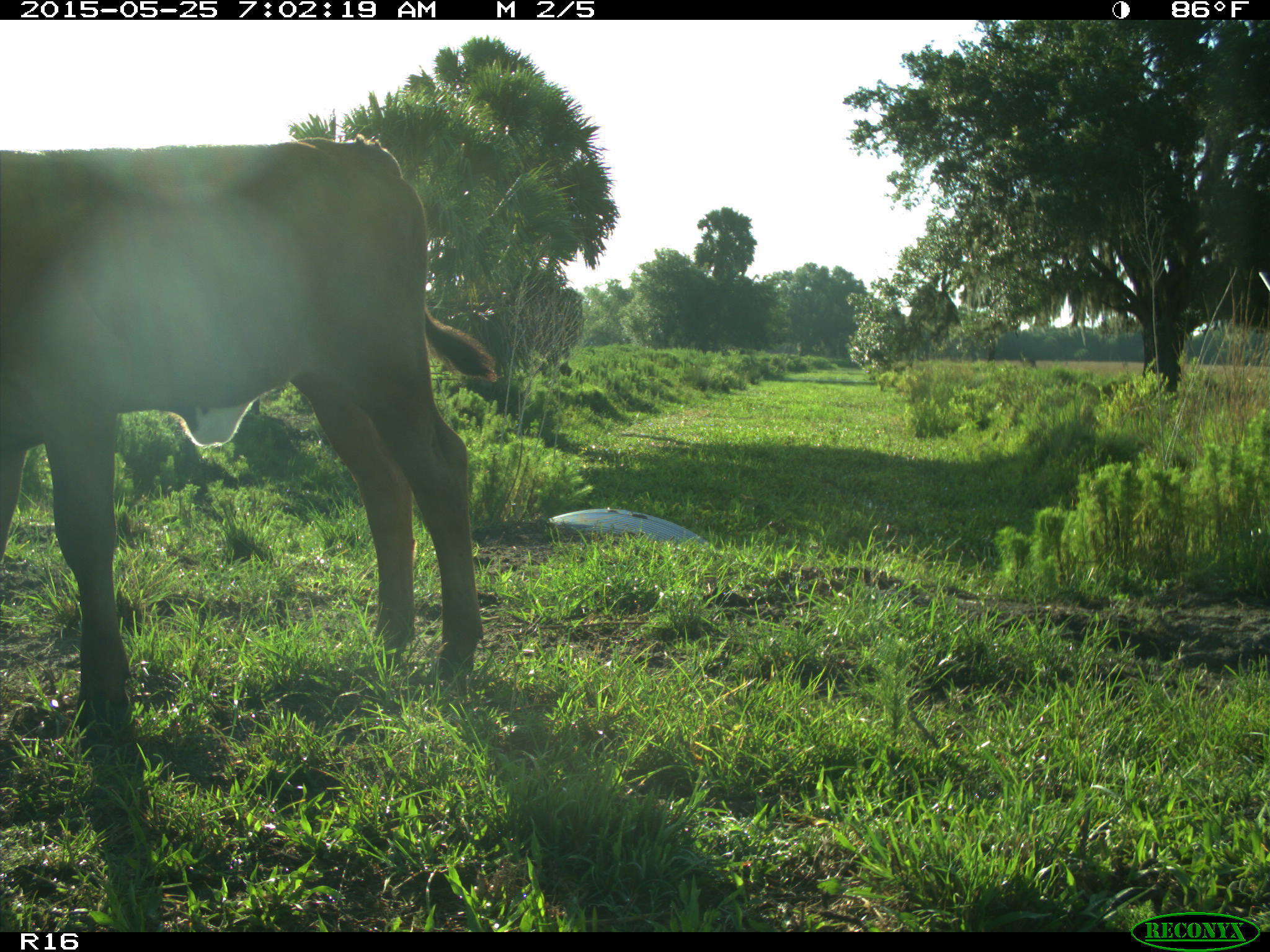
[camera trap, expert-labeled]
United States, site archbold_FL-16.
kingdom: Animalia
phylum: Chordata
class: Mammalia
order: Artiodactyla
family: Bovidae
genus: Bos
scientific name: Bos taurus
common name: domestic cow